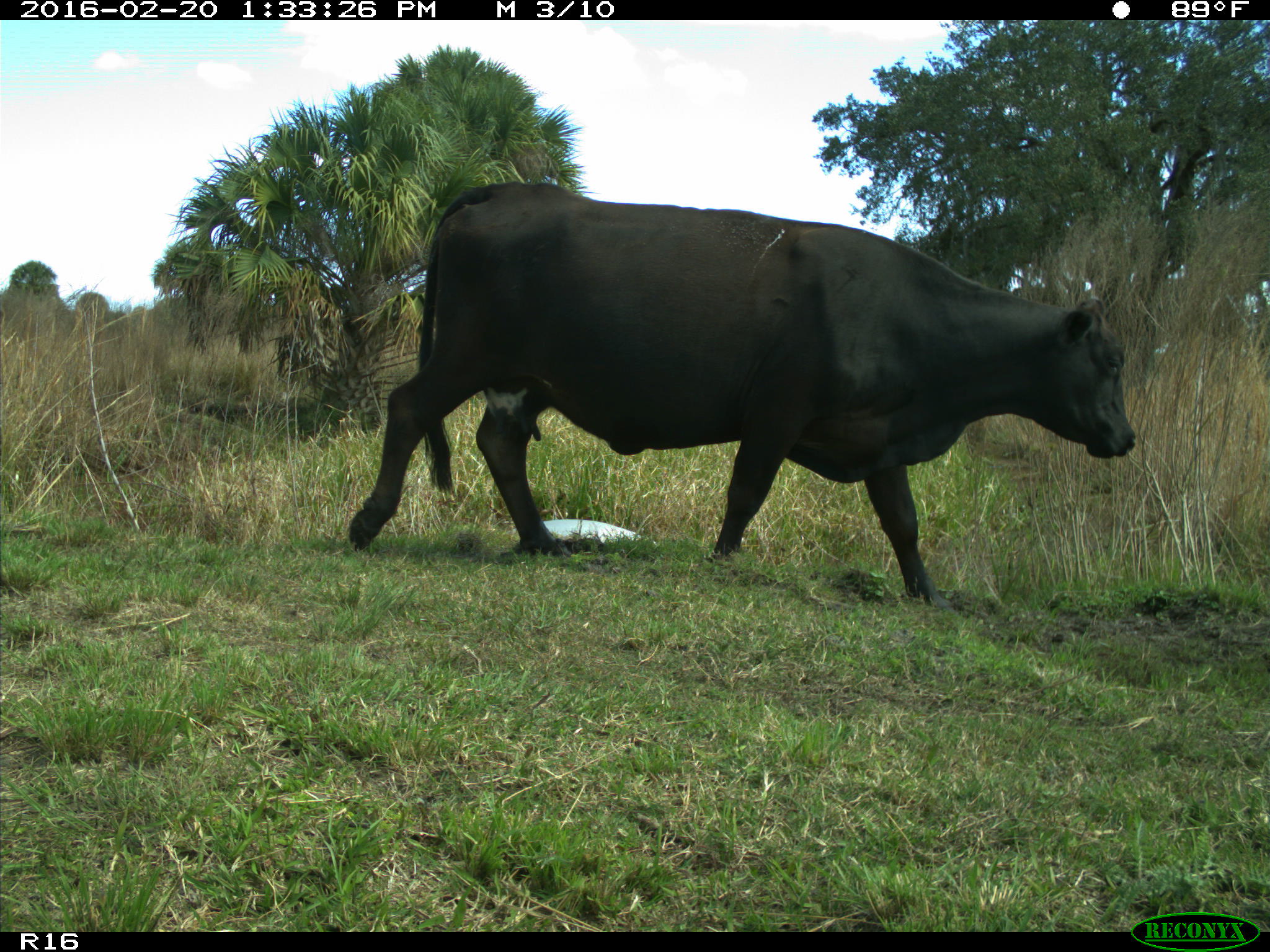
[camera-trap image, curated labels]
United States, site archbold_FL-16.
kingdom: Animalia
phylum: Chordata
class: Mammalia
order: Artiodactyla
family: Bovidae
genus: Bos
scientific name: Bos taurus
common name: domestic cow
Bos taurus (domestic cow).